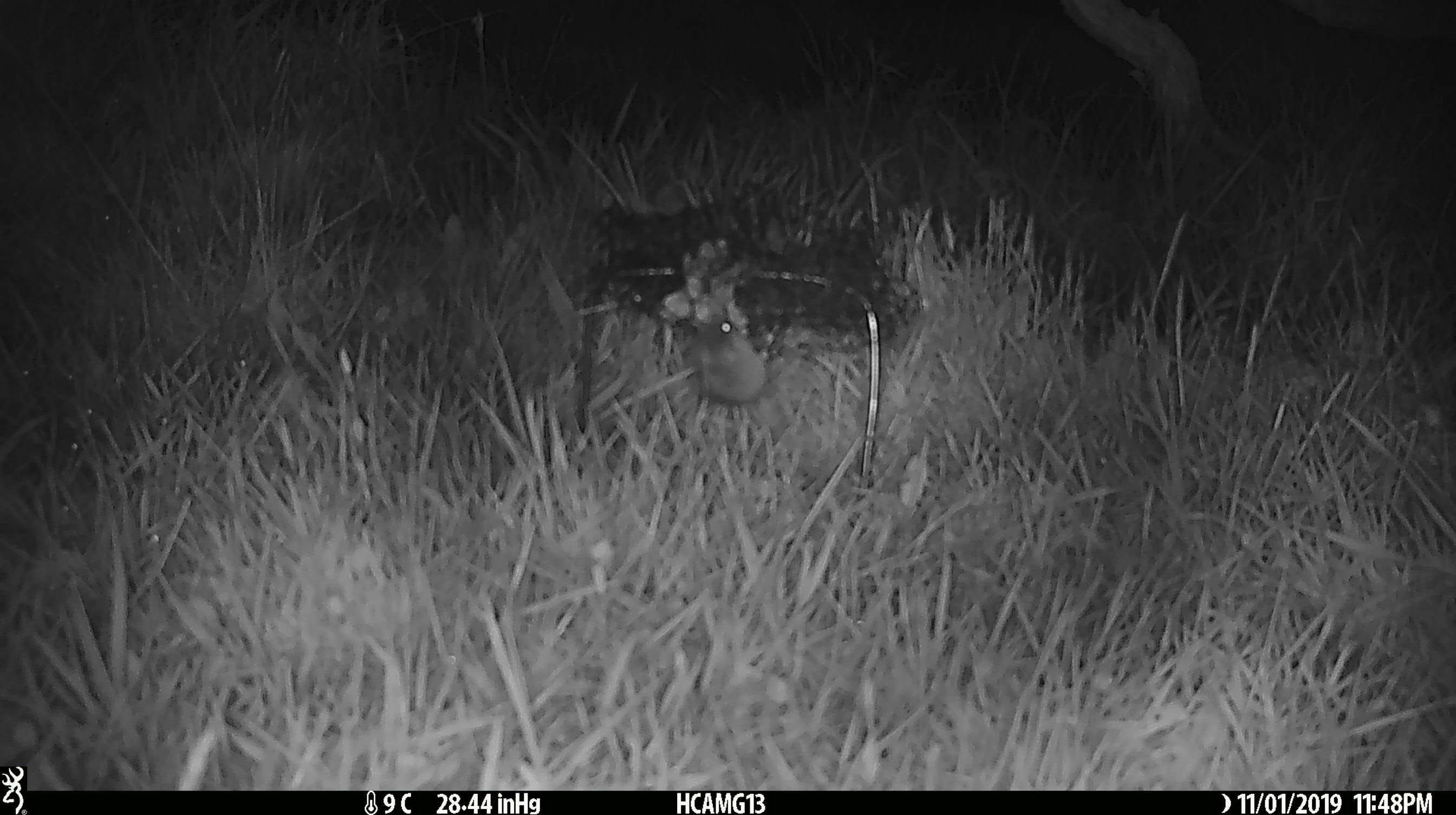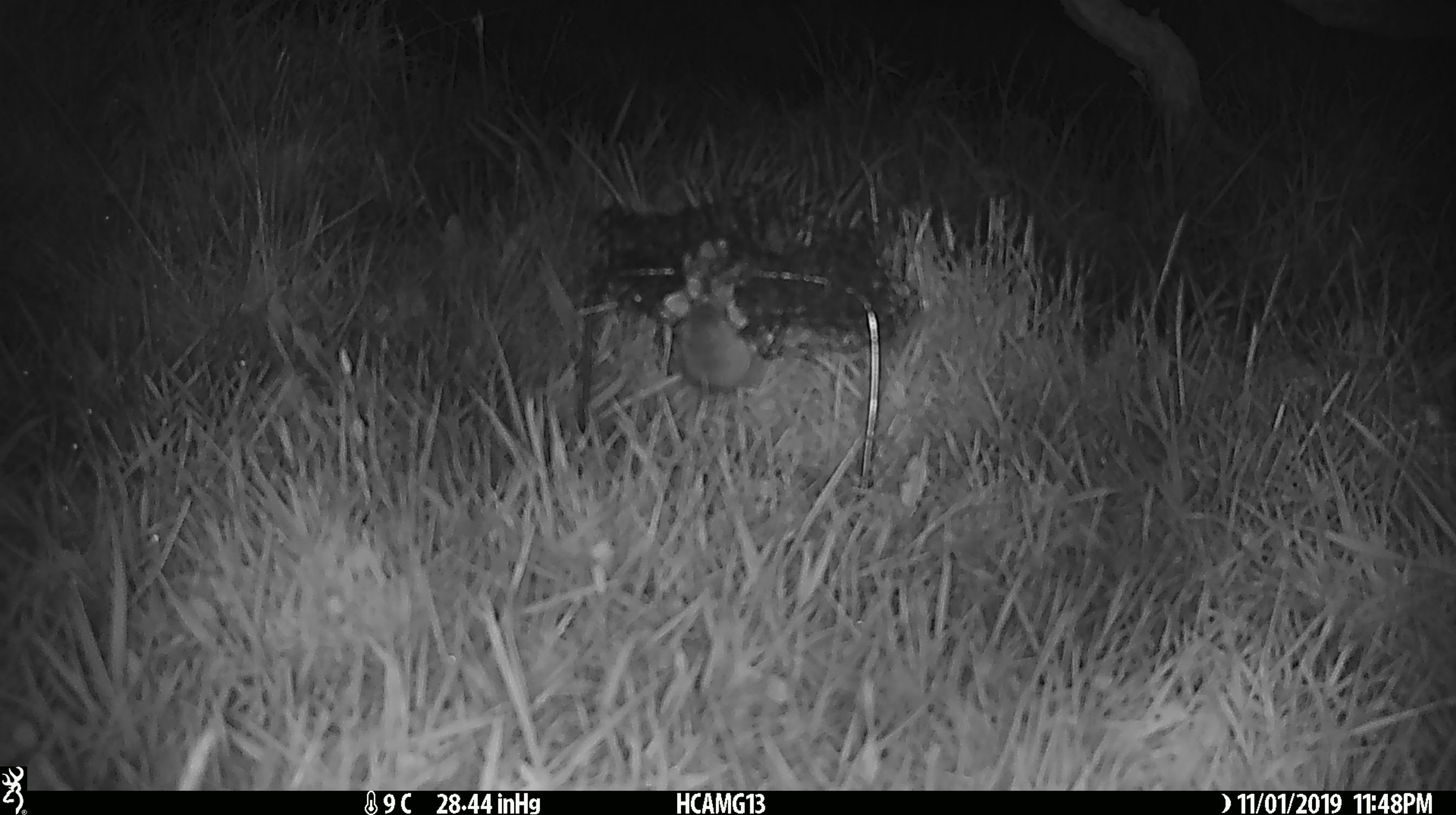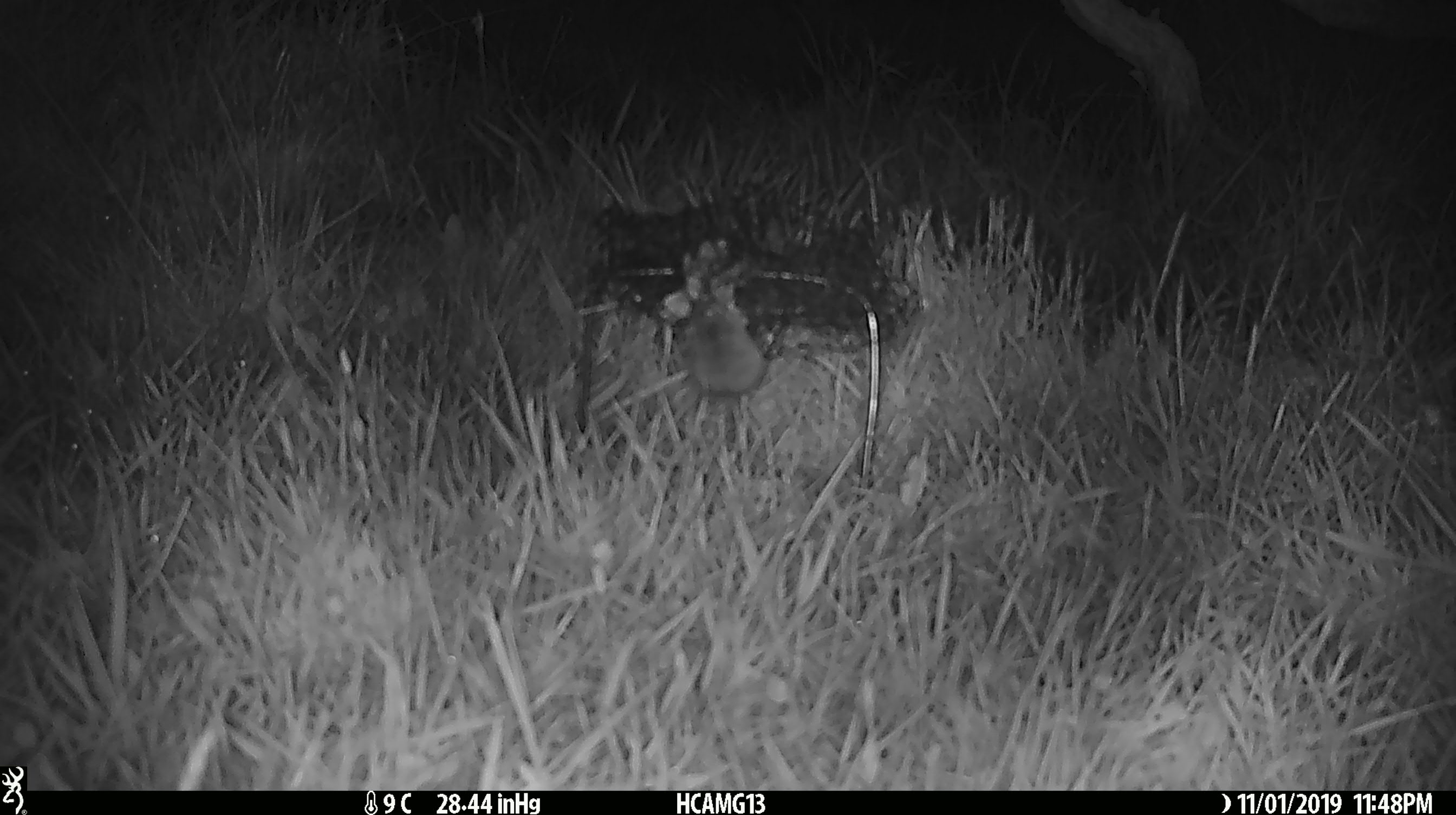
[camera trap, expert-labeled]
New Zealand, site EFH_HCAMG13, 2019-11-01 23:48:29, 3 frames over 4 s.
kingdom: Animalia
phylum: Chordata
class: Mammalia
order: Rodentia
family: Muridae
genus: Mus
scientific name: Mus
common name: mouse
Mouse (Mus).